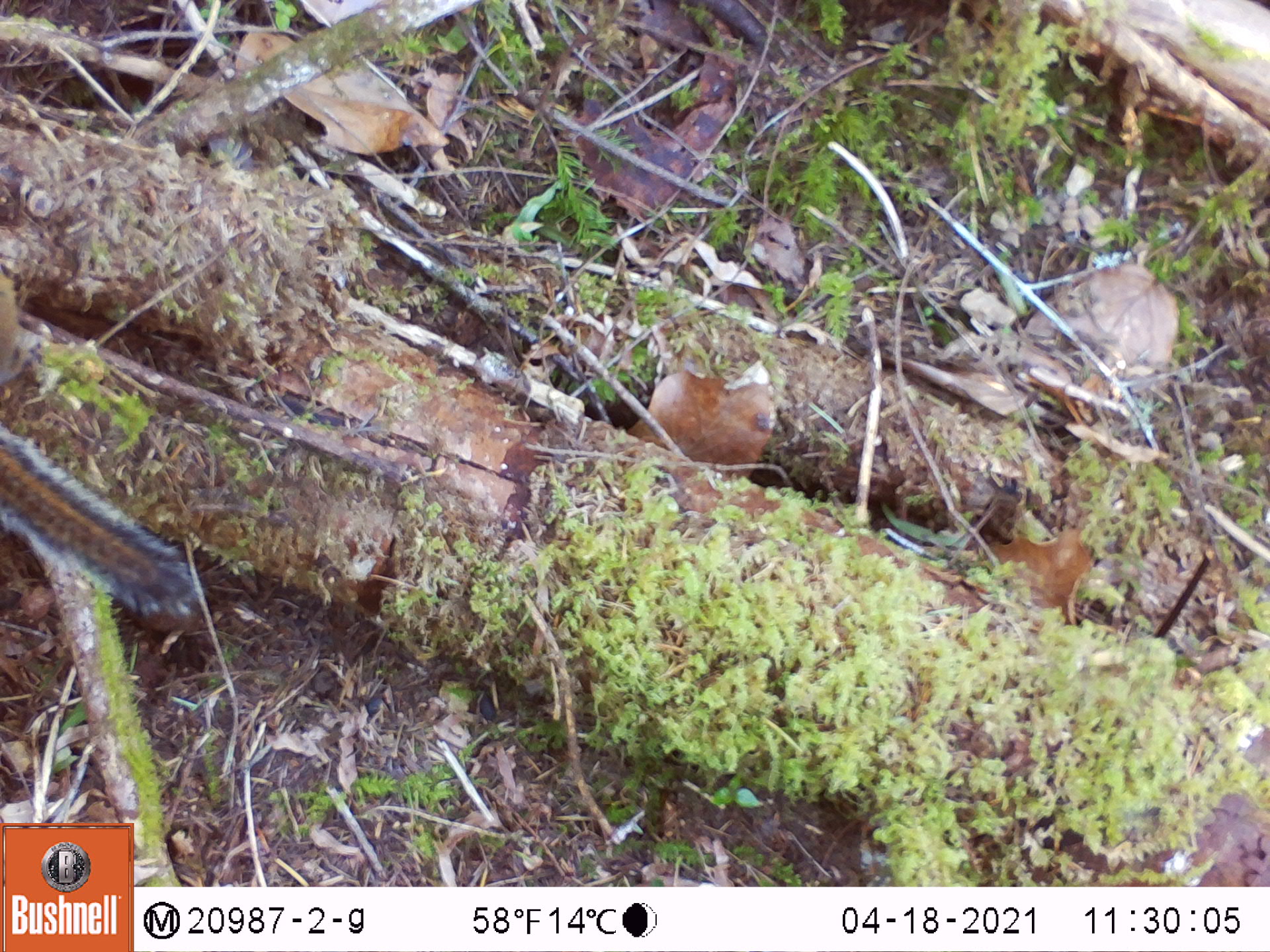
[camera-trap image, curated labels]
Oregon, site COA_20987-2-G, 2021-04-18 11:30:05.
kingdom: Animalia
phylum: Chordata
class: Mammalia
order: Rodentia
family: Sciuridae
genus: Neotamias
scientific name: Neotamias townsendii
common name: townsend's chipmunk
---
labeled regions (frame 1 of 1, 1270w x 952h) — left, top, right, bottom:
townsend's chipmunk: 2, 420, 209, 629